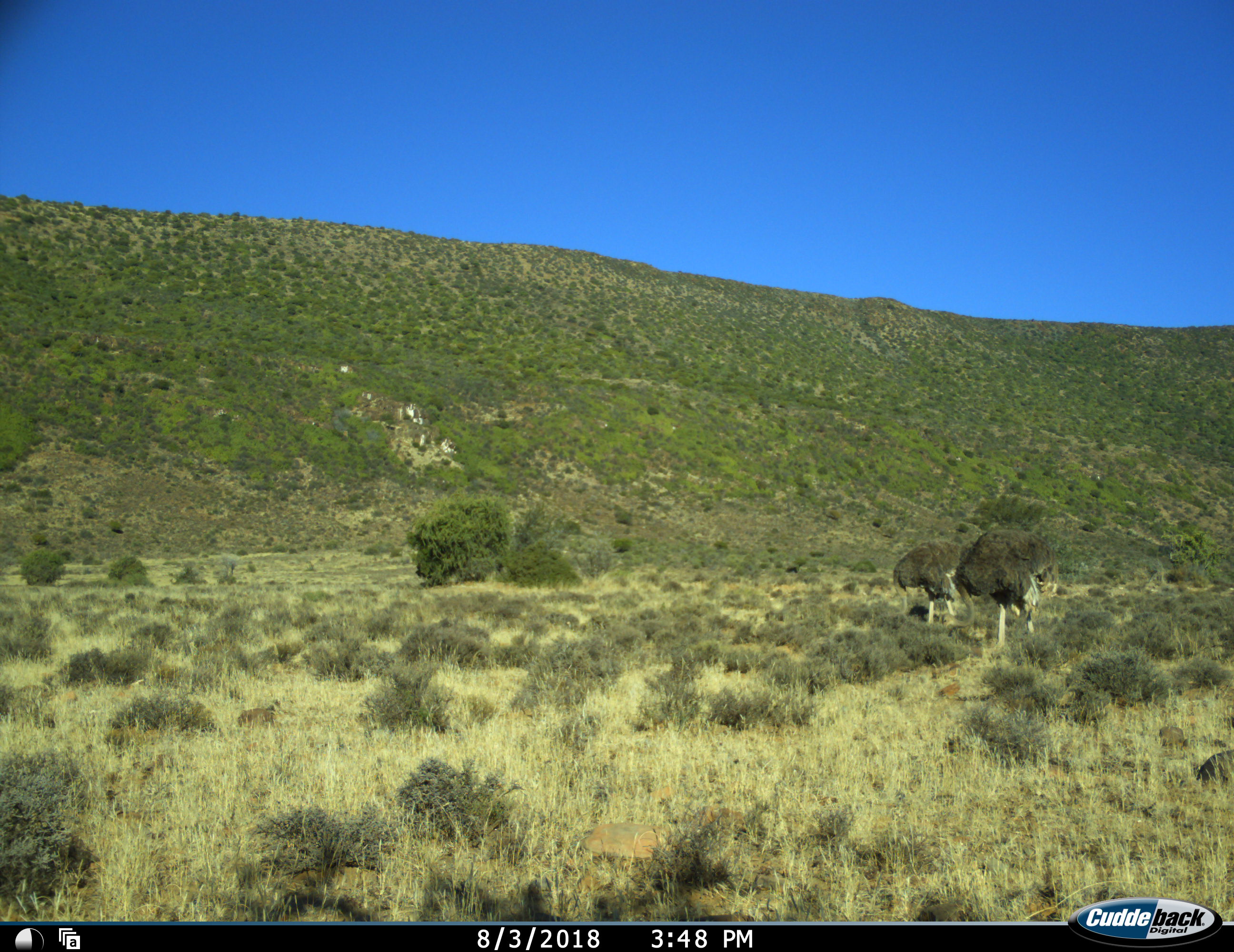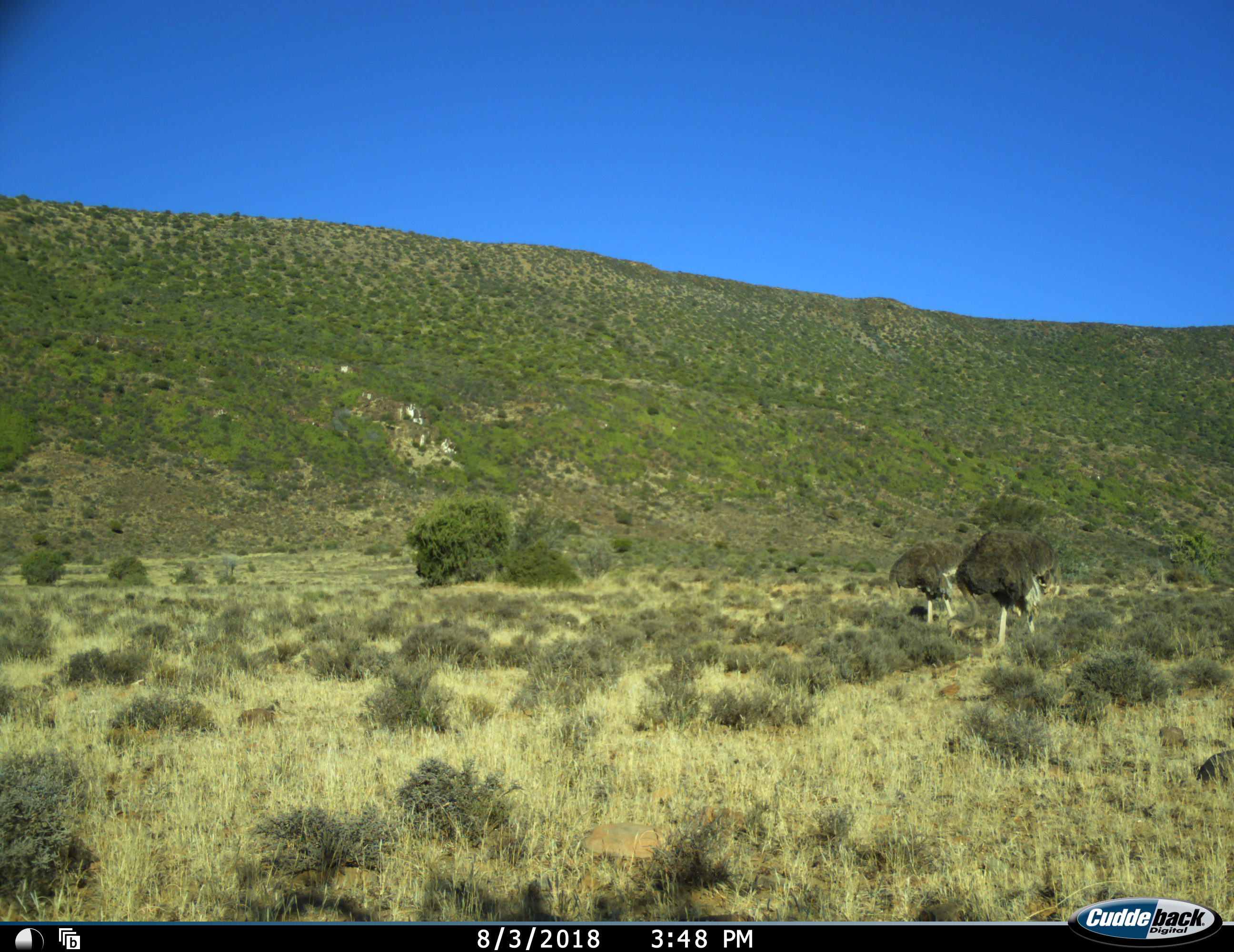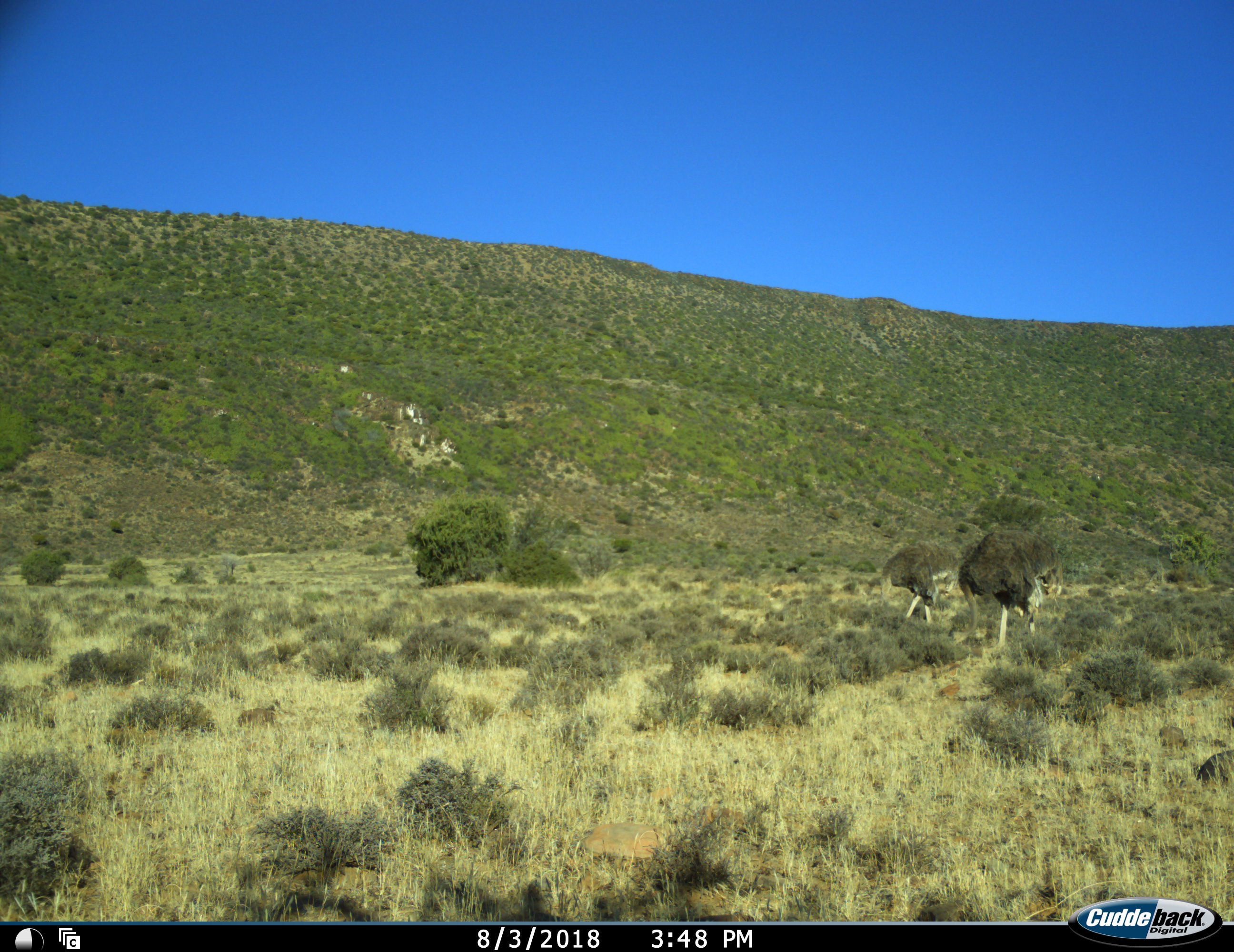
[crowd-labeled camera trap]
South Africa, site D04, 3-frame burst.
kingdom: Animalia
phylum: Chordata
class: Aves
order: Struthioniformes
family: Struthionidae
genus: Struthio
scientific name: Struthio camelus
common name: ostrich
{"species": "ostrich (Struthio camelus)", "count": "2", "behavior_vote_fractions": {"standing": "50%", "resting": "0%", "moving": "0%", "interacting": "0%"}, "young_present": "0%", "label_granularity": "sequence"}